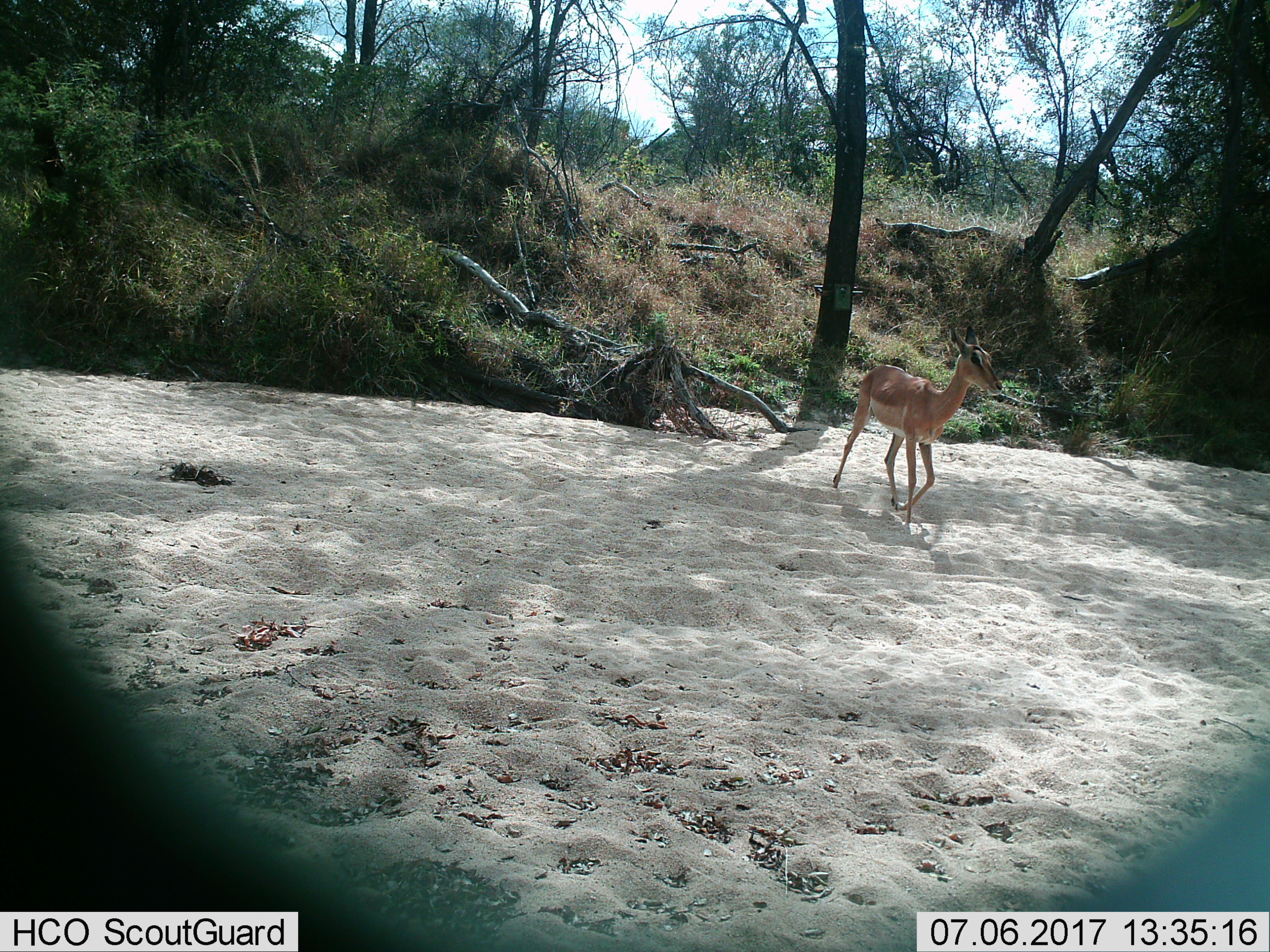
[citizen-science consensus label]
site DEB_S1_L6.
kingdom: Animalia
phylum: Chordata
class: Mammalia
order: Artiodactyla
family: Bovidae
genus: Aepyceros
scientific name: Aepyceros melampus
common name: impala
Impala (Aepyceros melampus), count 1. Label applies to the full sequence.